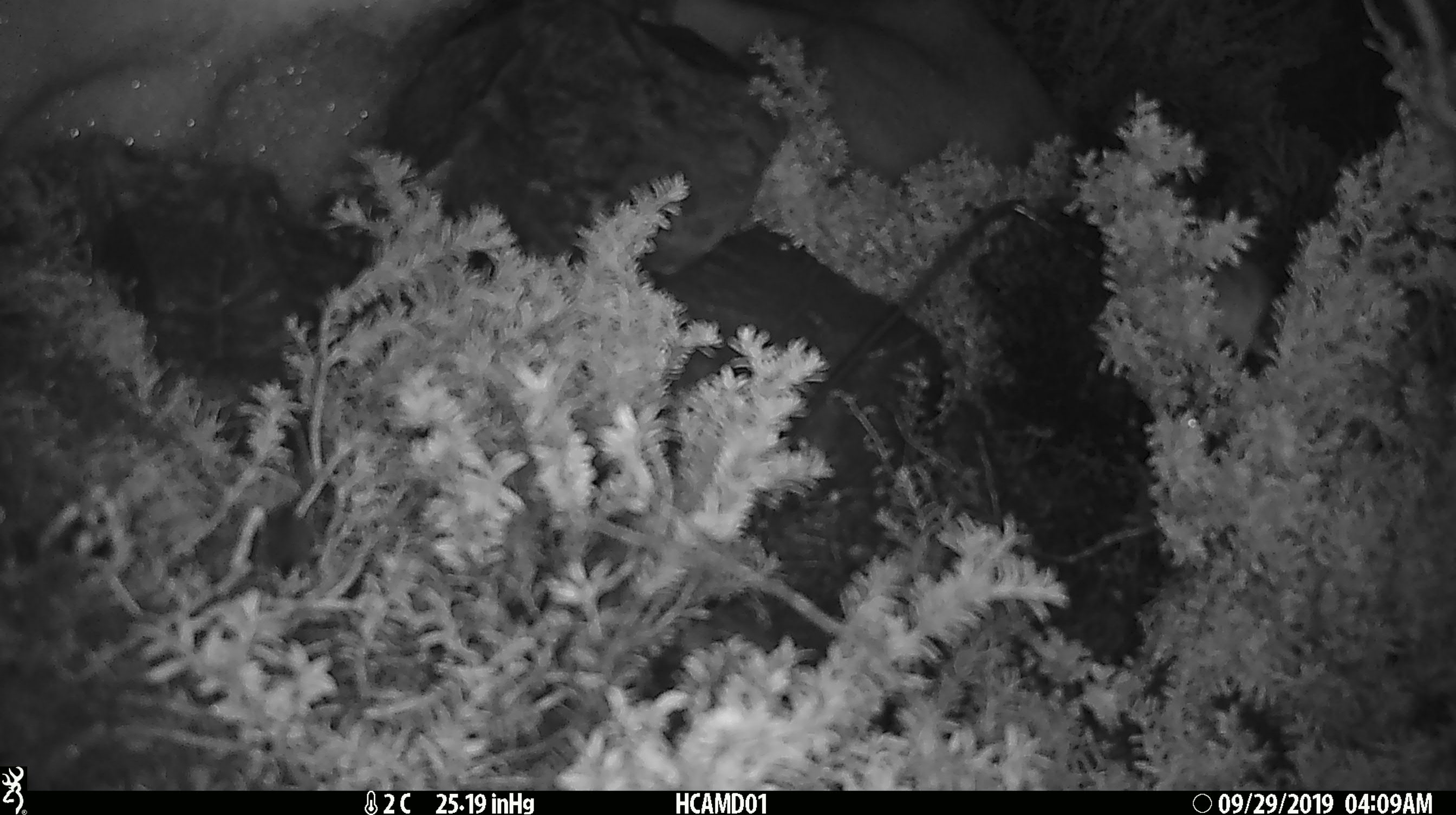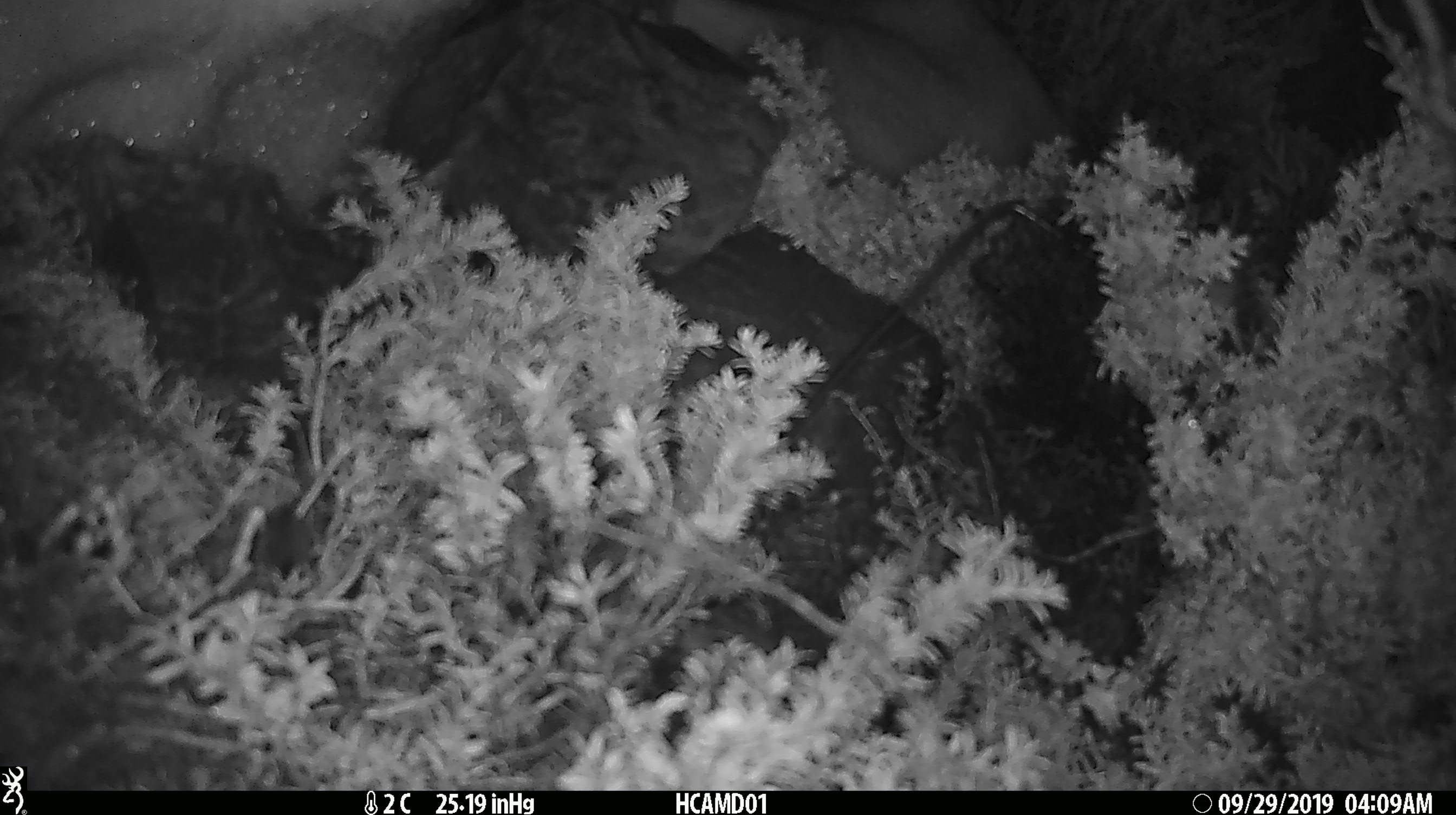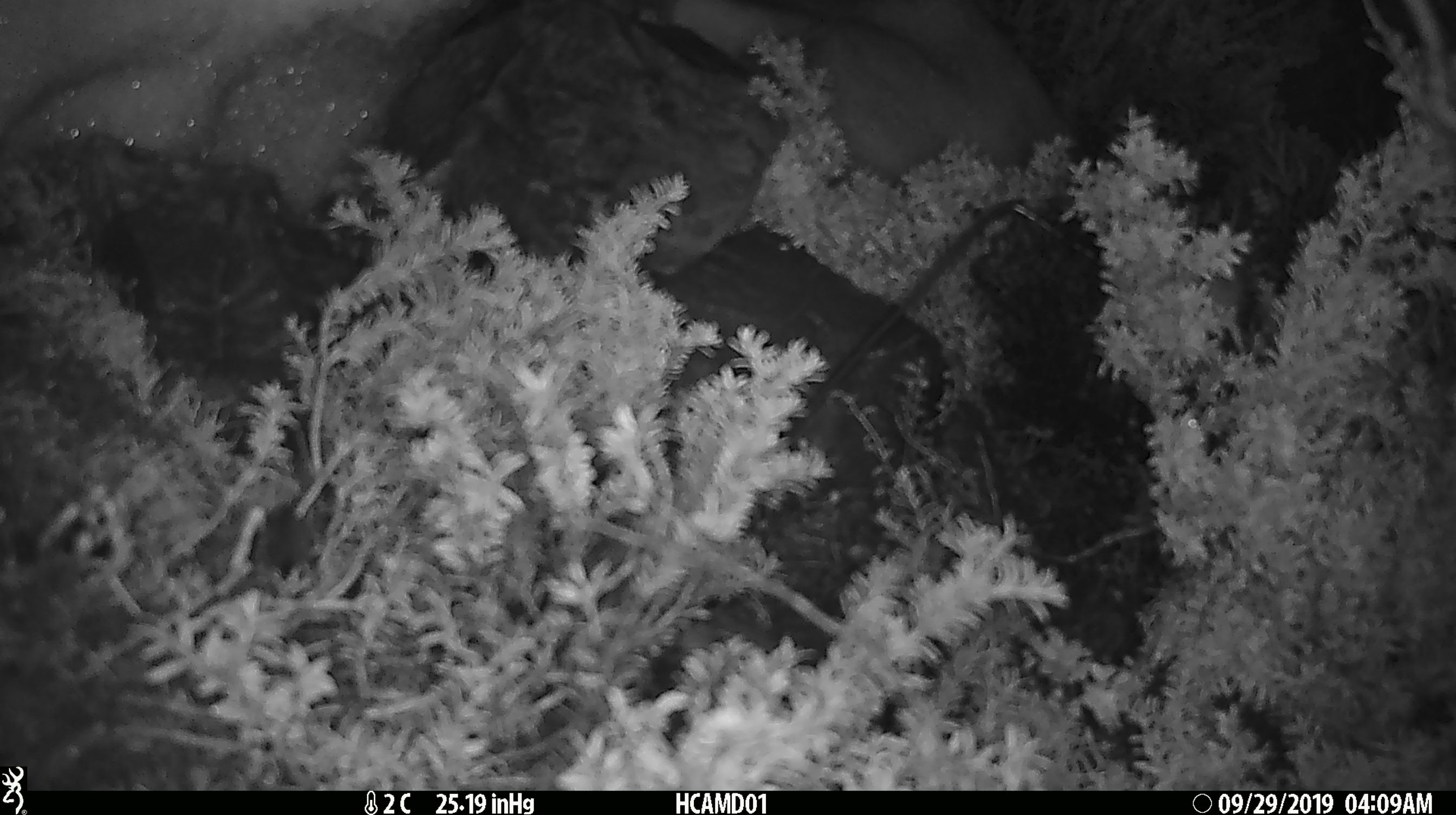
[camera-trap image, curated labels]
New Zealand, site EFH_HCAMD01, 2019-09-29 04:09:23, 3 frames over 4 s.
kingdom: Animalia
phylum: Chordata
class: Mammalia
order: Rodentia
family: Muridae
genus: Mus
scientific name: Mus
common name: mouse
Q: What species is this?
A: Mouse (Mus).